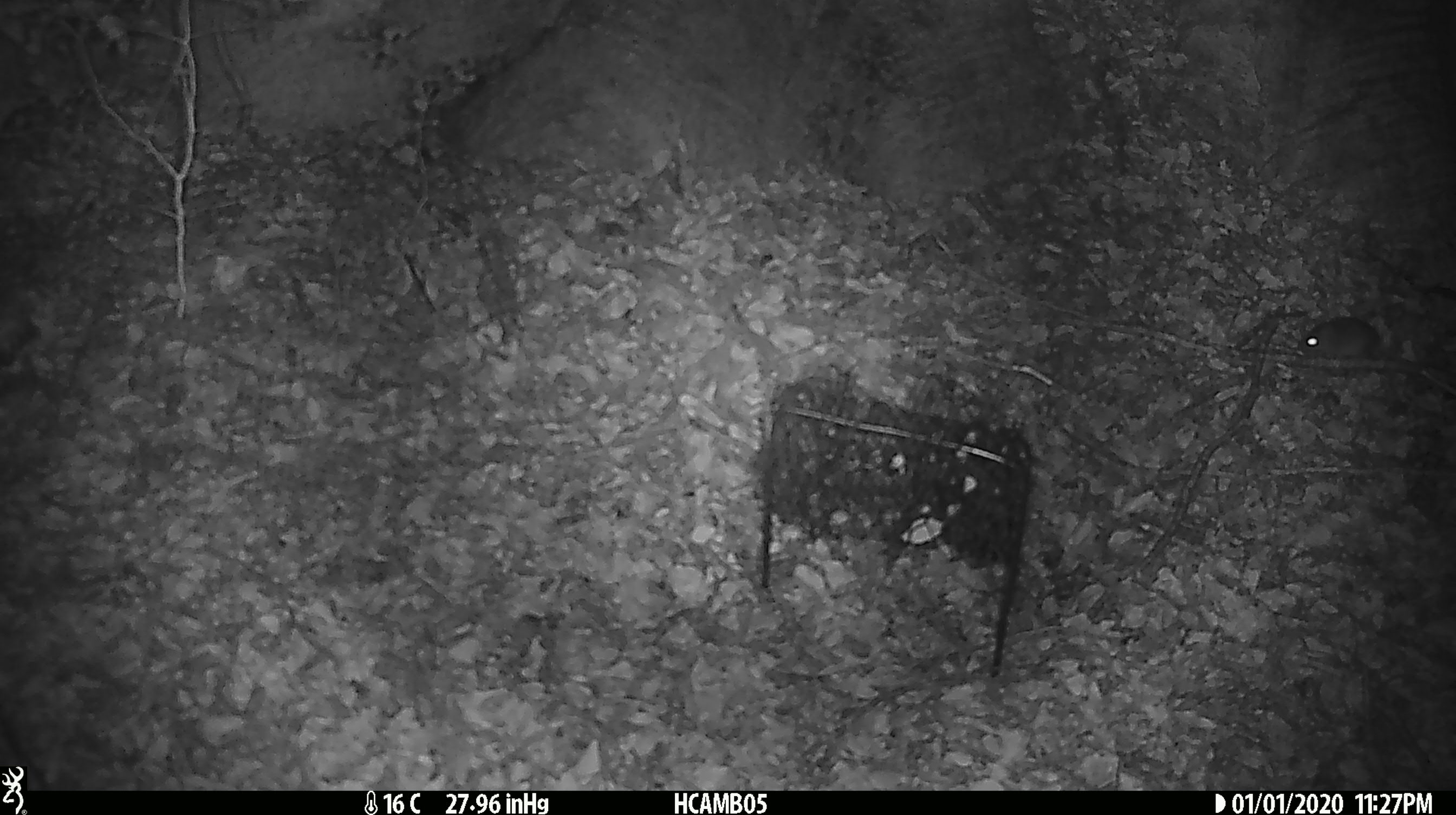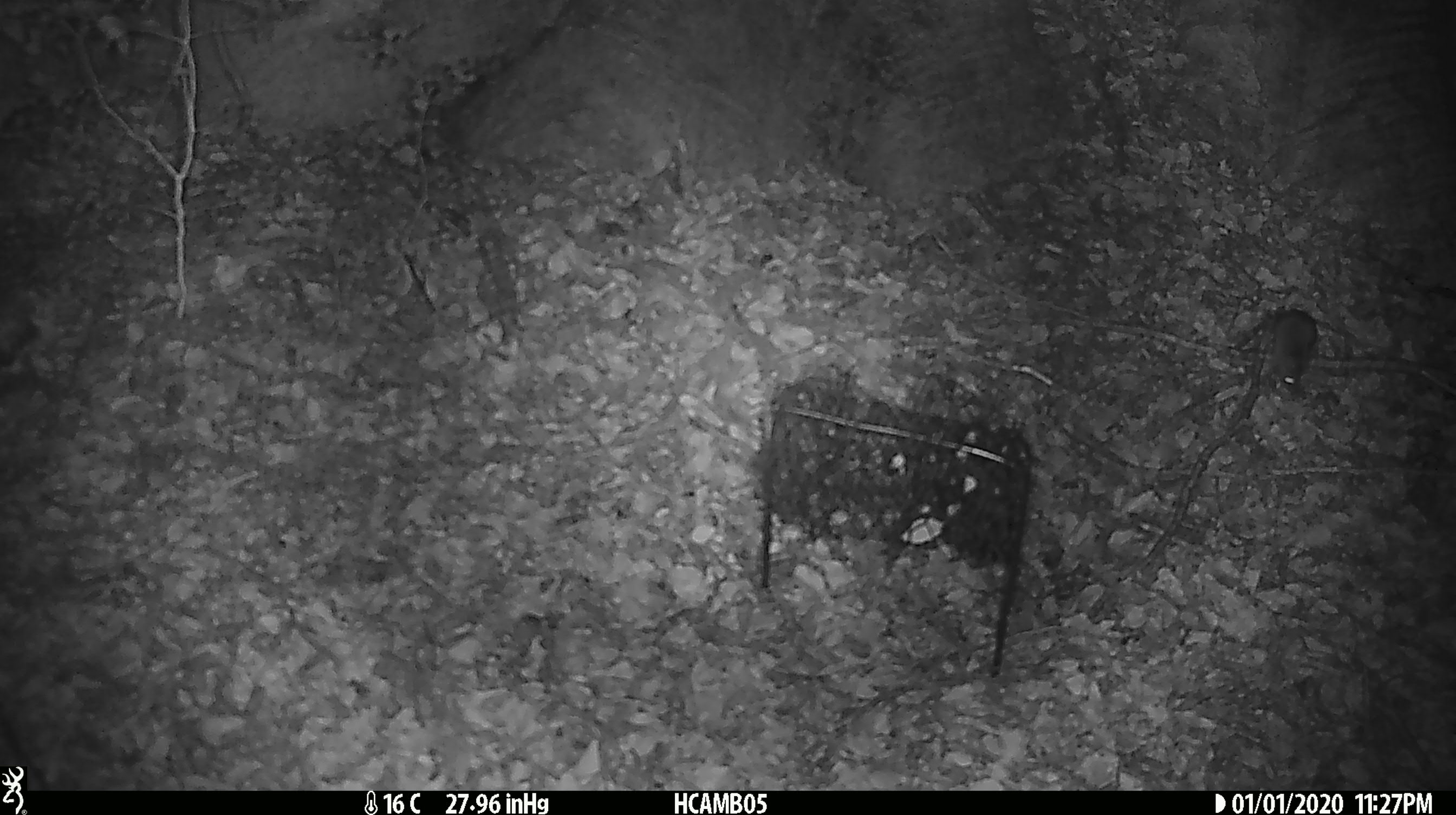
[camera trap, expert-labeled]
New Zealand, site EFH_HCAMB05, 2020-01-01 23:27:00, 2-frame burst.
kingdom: Animalia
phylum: Chordata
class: Mammalia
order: Rodentia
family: Muridae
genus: Mus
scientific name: Mus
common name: mouse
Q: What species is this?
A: Mouse (Mus).